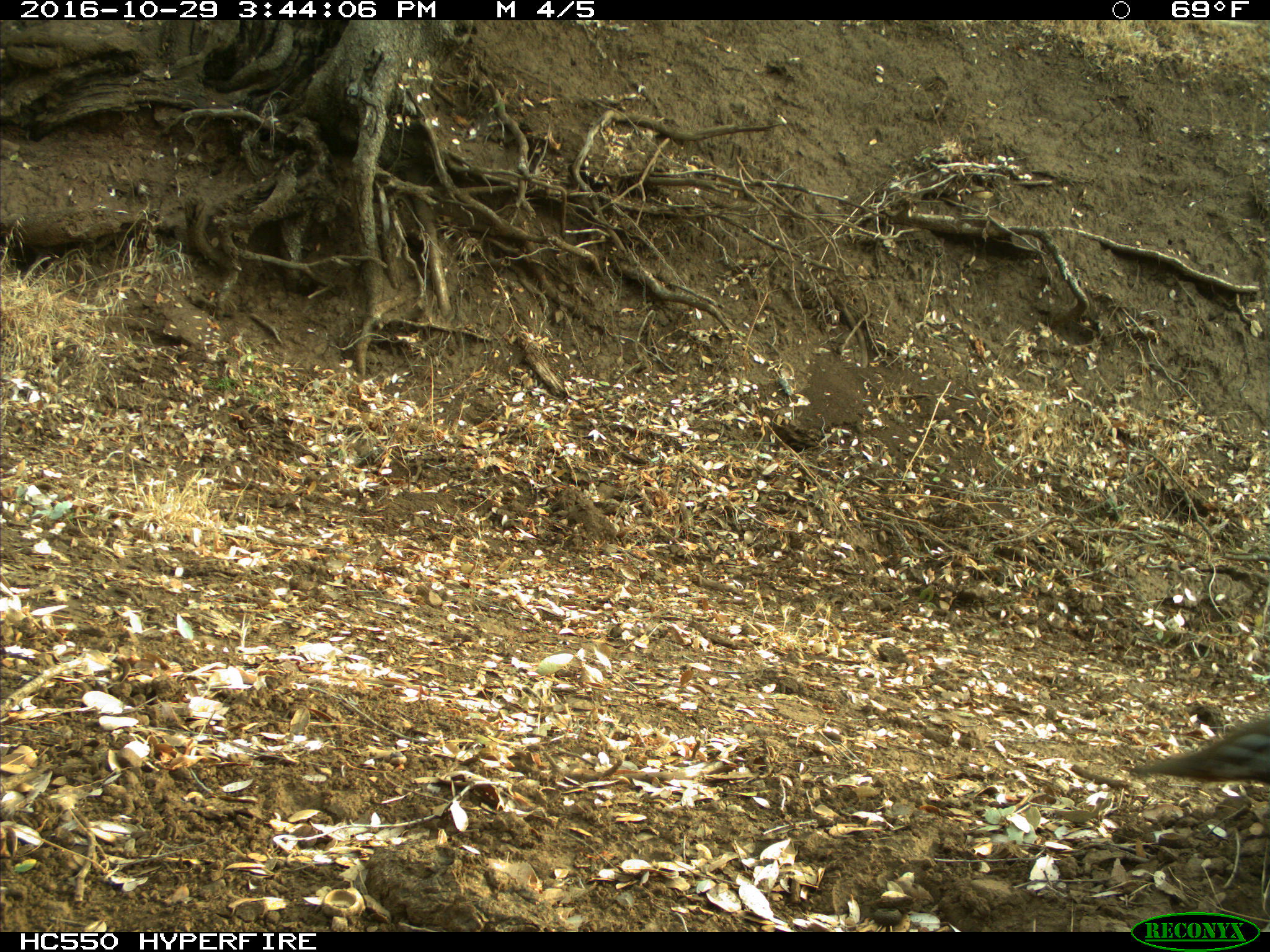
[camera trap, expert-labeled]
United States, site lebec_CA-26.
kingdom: Animalia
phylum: Chordata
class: Aves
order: Galliformes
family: Odontophoridae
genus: Callipepla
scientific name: Callipepla californica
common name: california quail